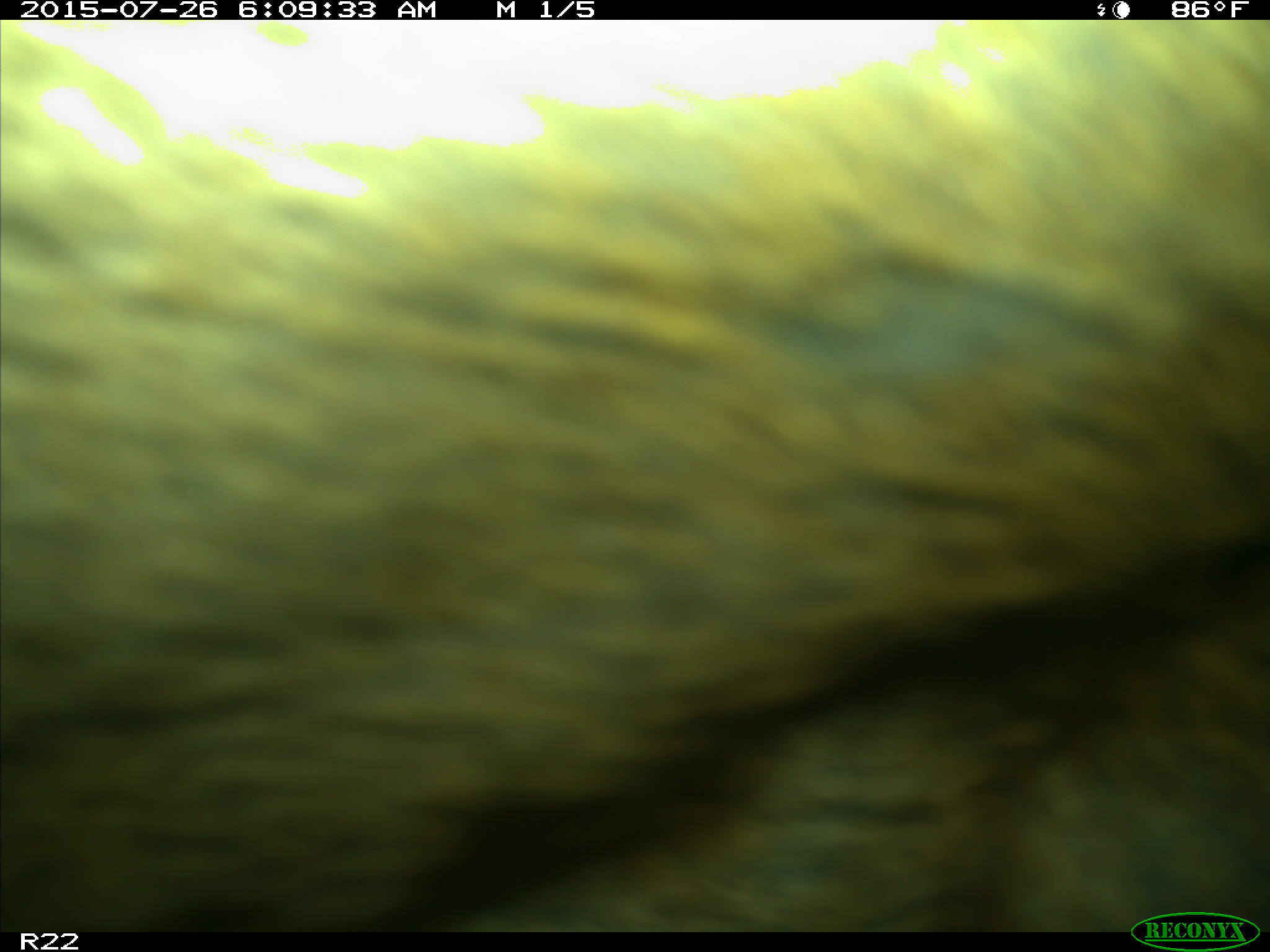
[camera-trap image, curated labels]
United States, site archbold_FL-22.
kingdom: Animalia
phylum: Chordata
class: Mammalia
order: Artiodactyla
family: Bovidae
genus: Bos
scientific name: Bos taurus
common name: domestic cow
Bos taurus (domestic cow).